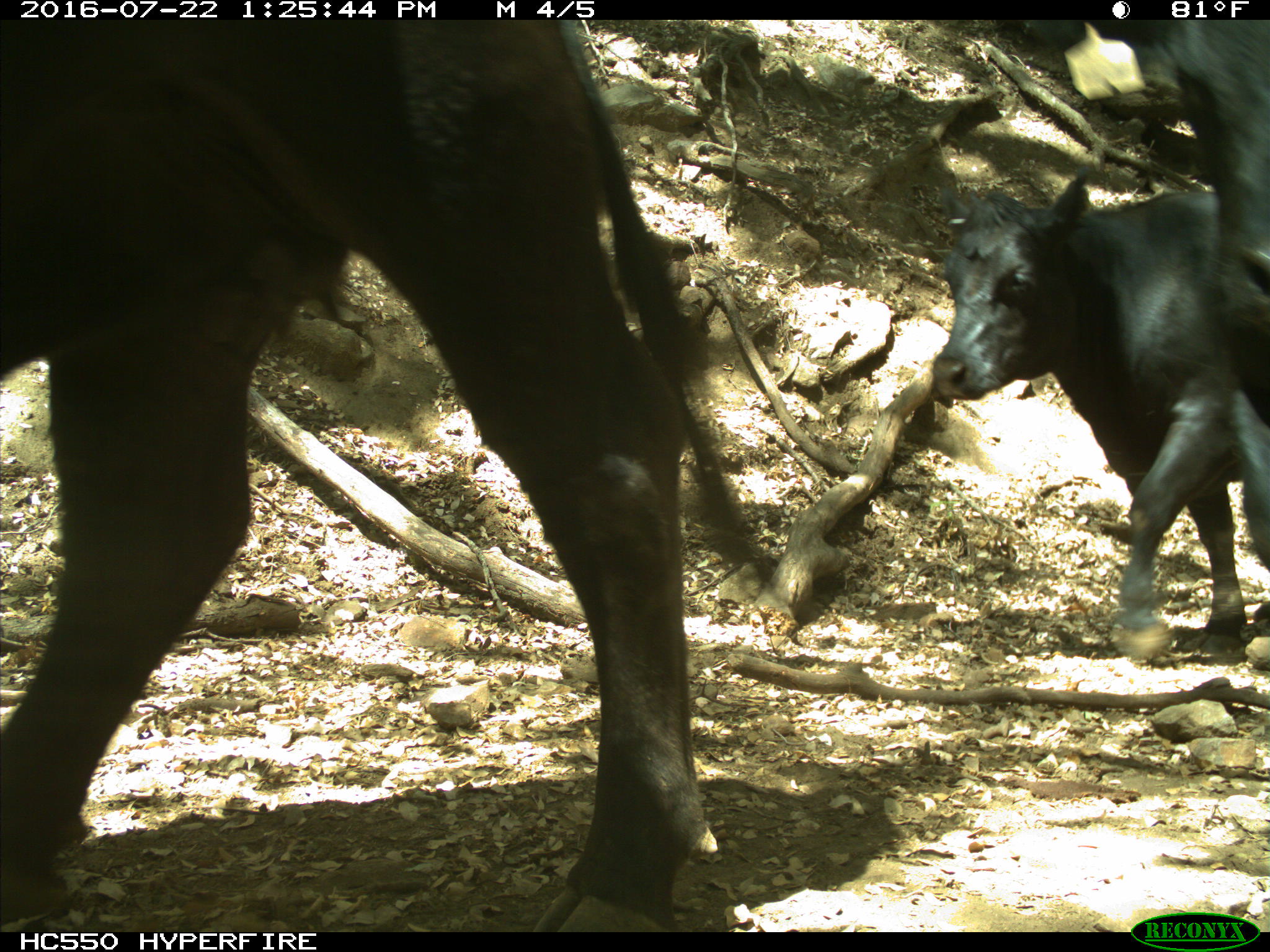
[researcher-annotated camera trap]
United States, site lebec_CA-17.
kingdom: Animalia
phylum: Chordata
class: Mammalia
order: Artiodactyla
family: Bovidae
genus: Bos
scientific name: Bos taurus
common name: domestic cow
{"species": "Bos taurus (domestic cow)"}